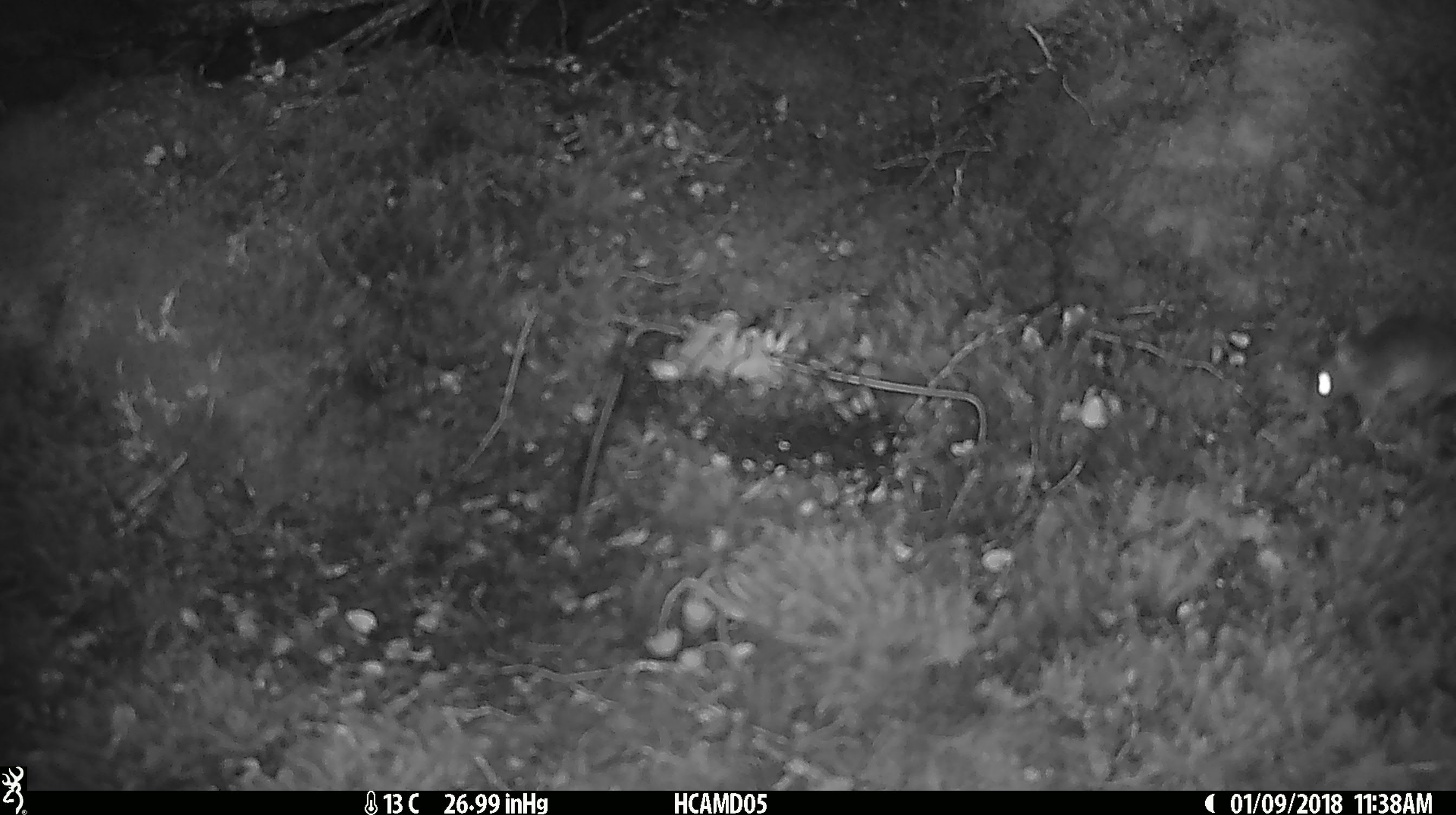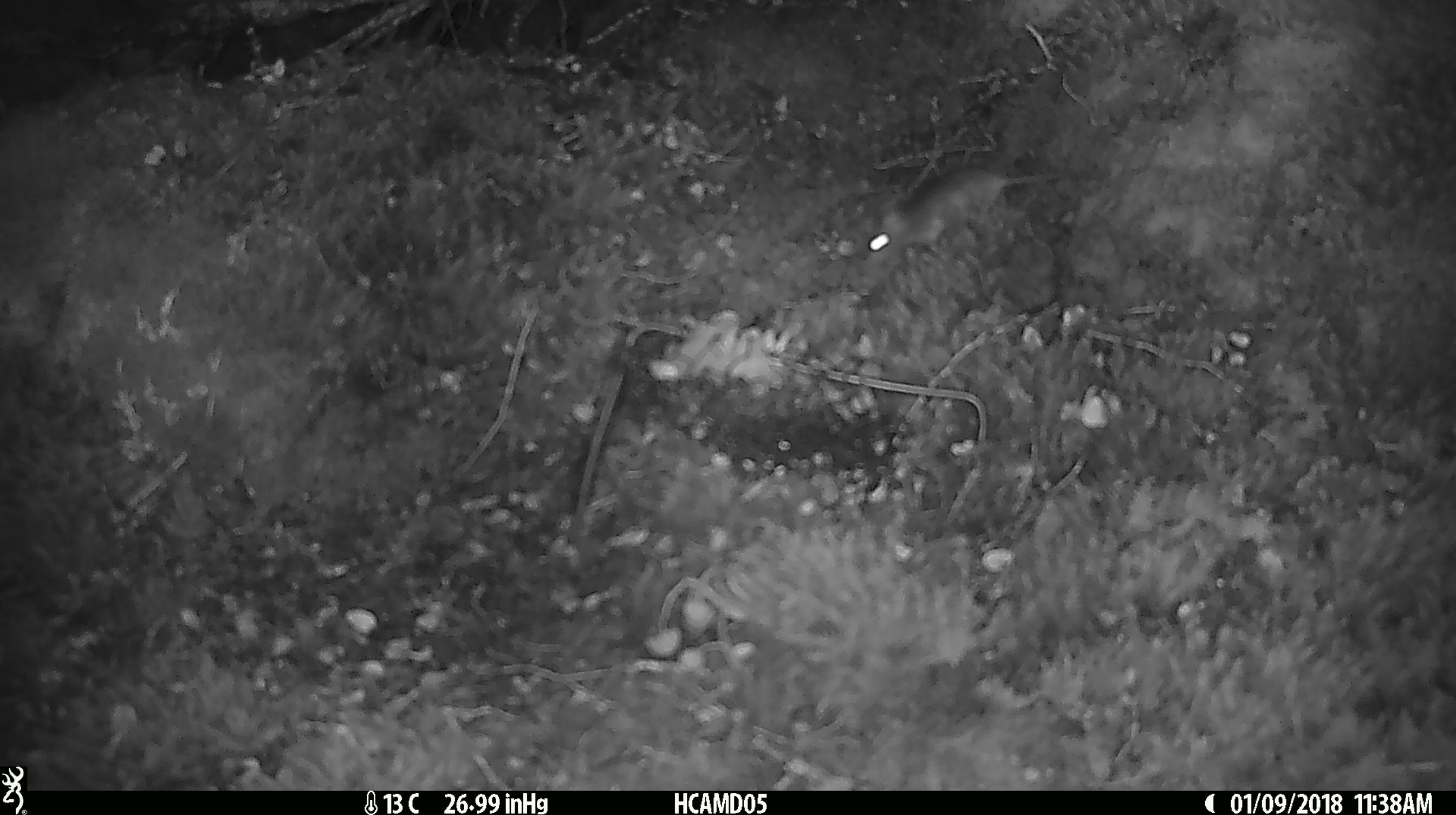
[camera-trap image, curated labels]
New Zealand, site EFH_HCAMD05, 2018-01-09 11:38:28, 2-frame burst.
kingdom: Animalia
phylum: Chordata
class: Mammalia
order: Rodentia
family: Muridae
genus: Mus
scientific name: Mus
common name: mouse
Mouse (Mus).